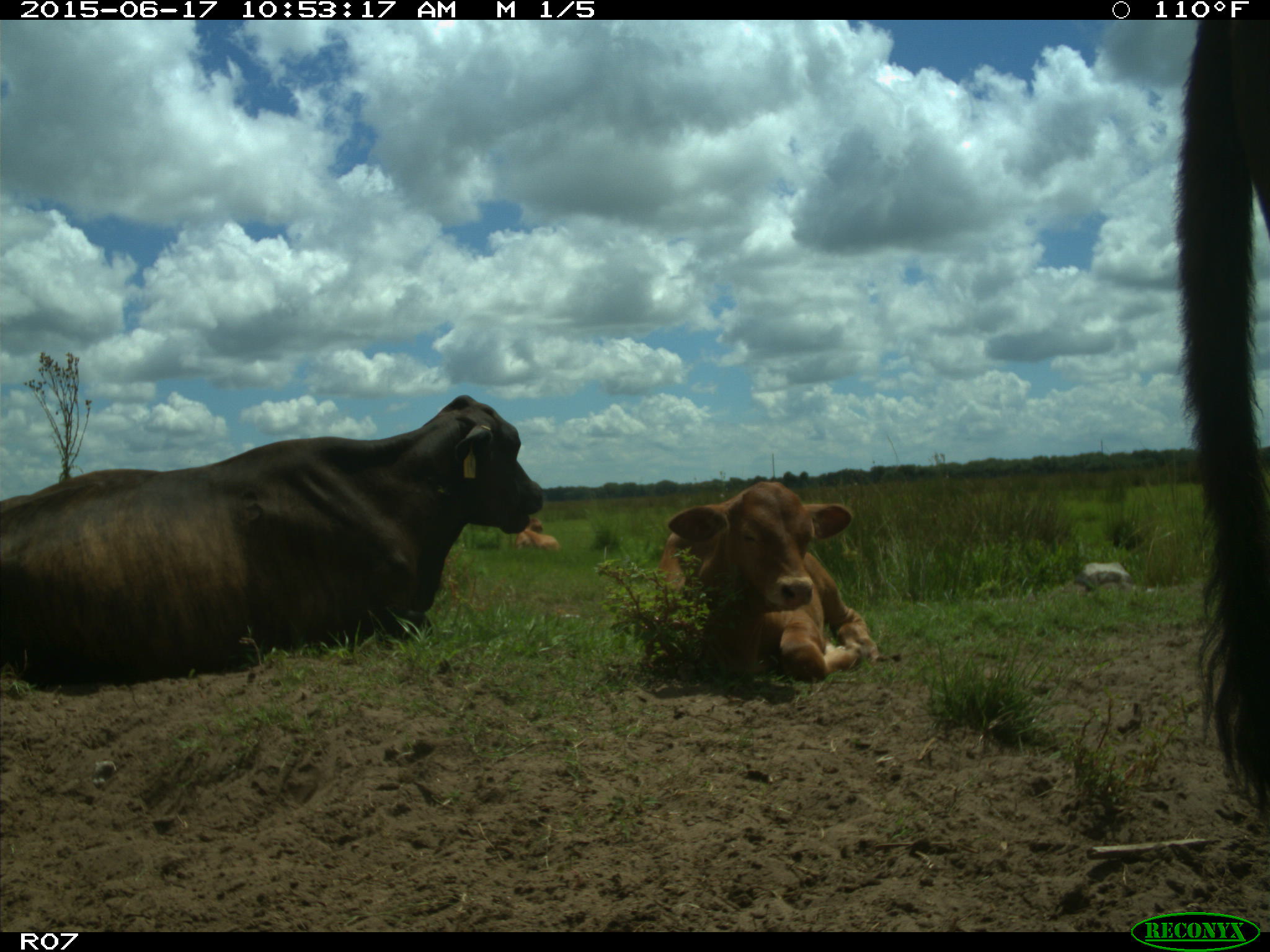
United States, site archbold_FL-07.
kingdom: Animalia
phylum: Chordata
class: Mammalia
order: Artiodactyla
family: Bovidae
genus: Bos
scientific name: Bos taurus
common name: domestic cow